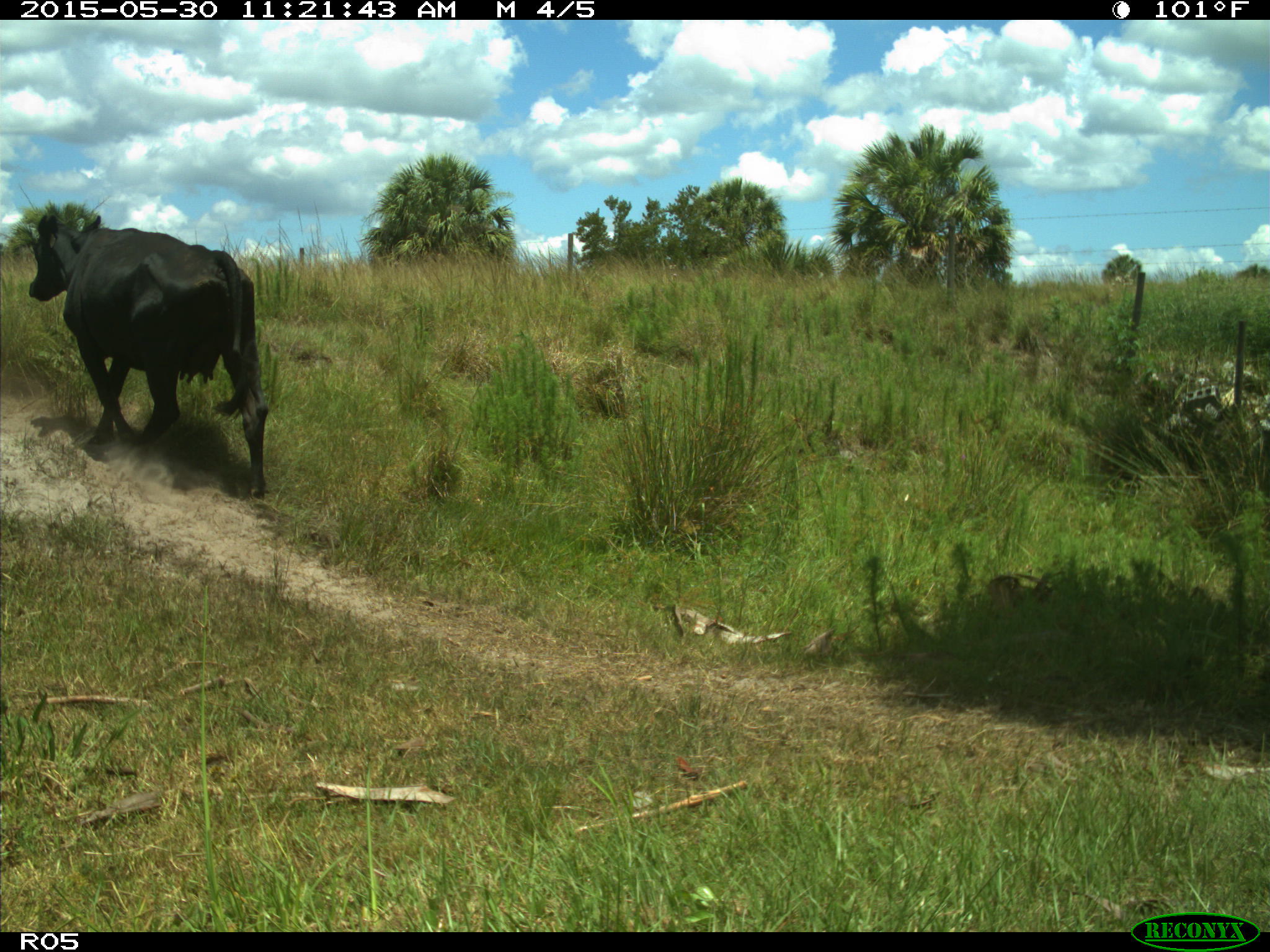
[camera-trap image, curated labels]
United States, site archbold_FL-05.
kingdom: Animalia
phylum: Chordata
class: Mammalia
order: Artiodactyla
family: Bovidae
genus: Bos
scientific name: Bos taurus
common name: domestic cow